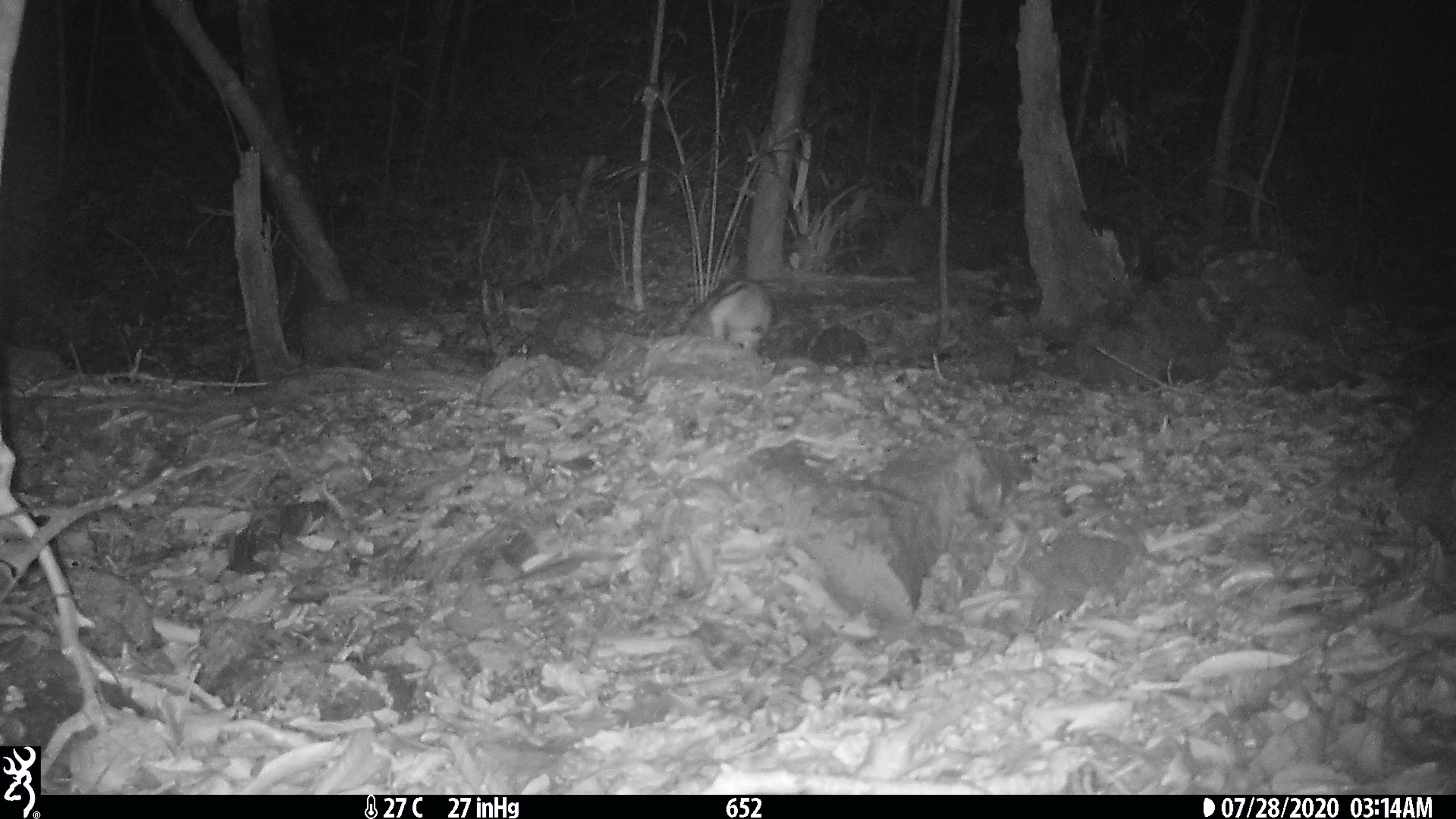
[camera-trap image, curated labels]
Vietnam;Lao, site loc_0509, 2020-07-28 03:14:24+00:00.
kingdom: Animalia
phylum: Chordata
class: Mammalia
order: Lagomorpha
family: Leporidae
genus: Nesolagus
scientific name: Nesolagus timminsi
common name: annamite striped rabbit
Annamite striped rabbit (Nesolagus timminsi). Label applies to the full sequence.